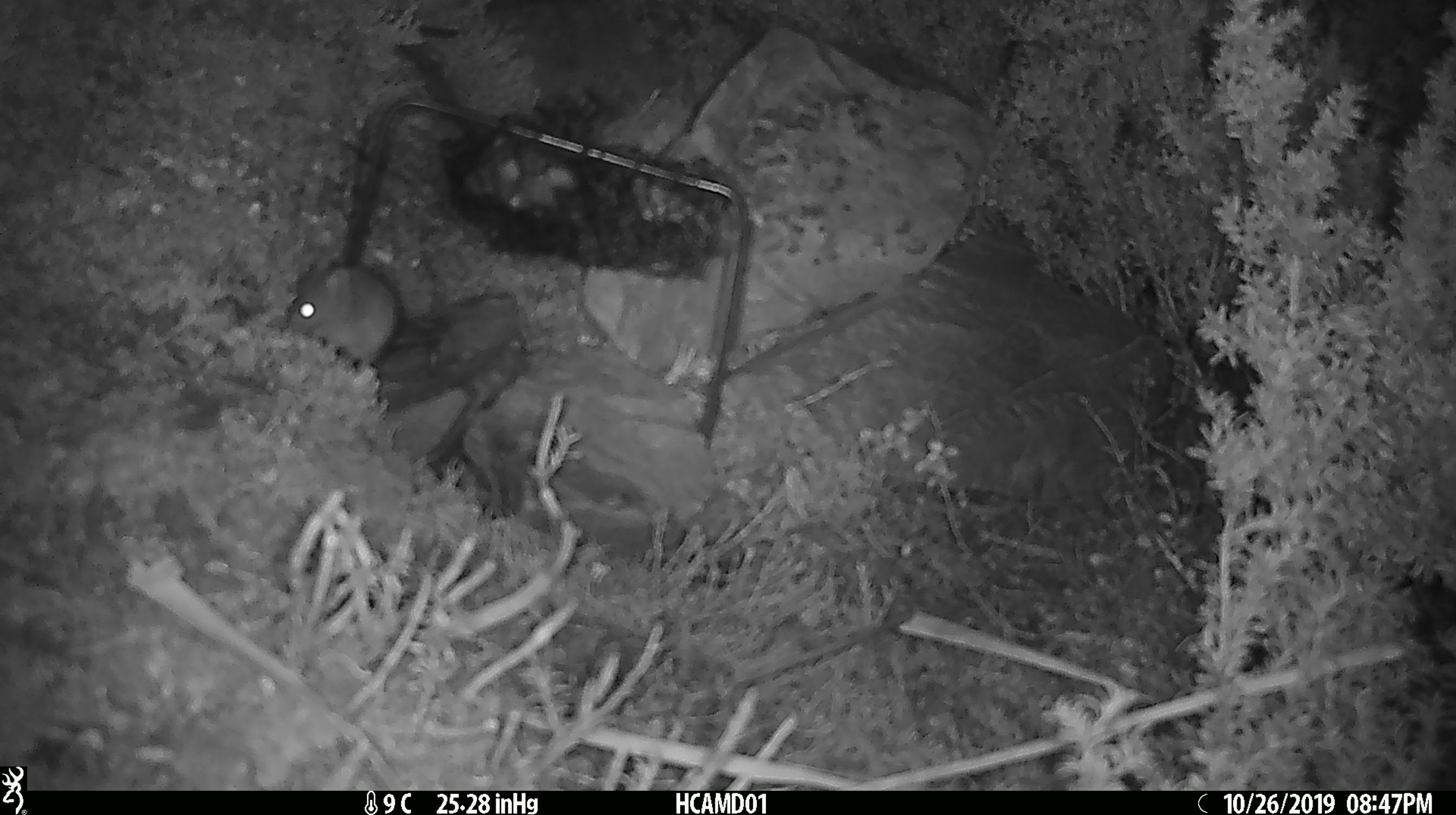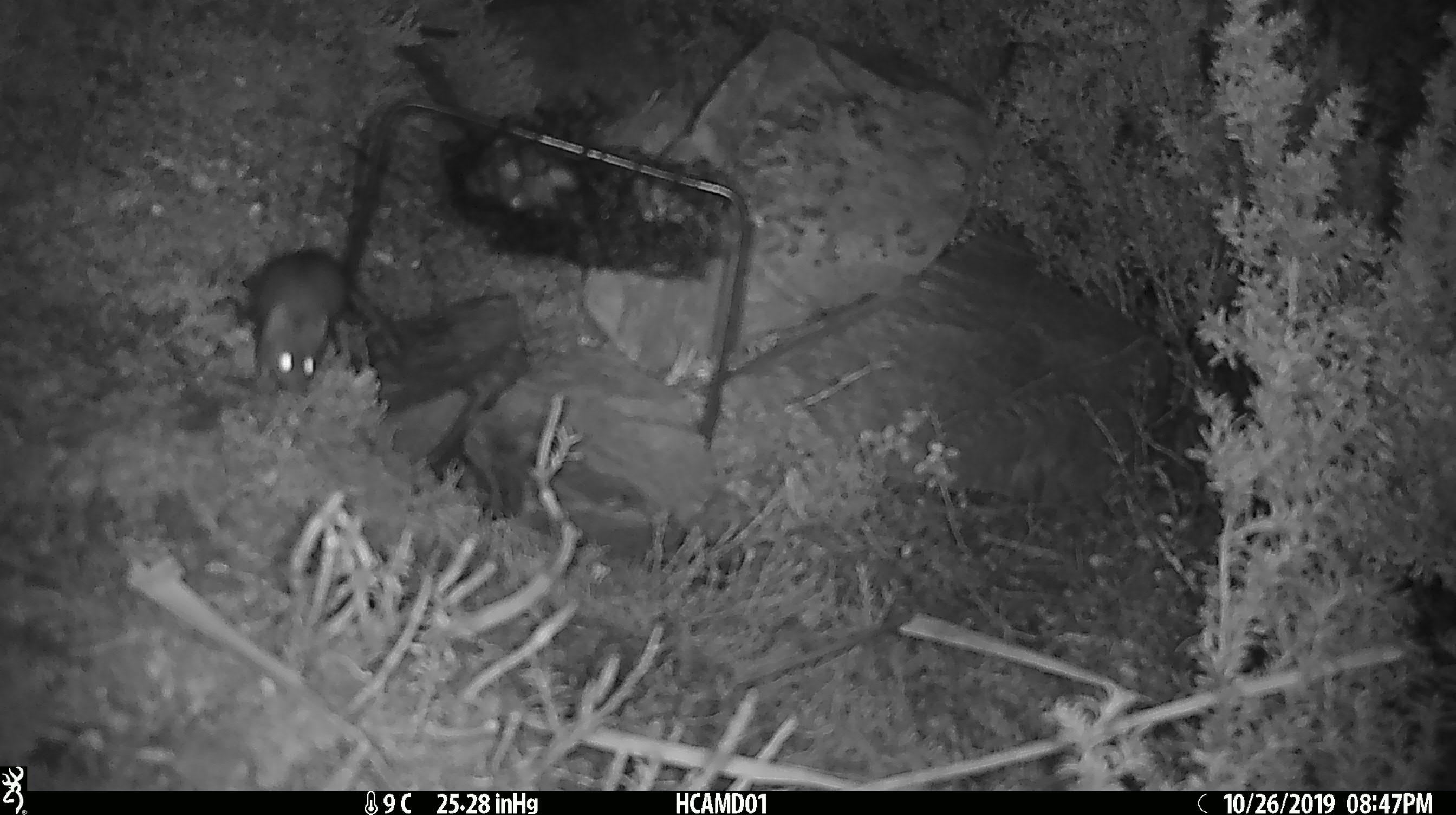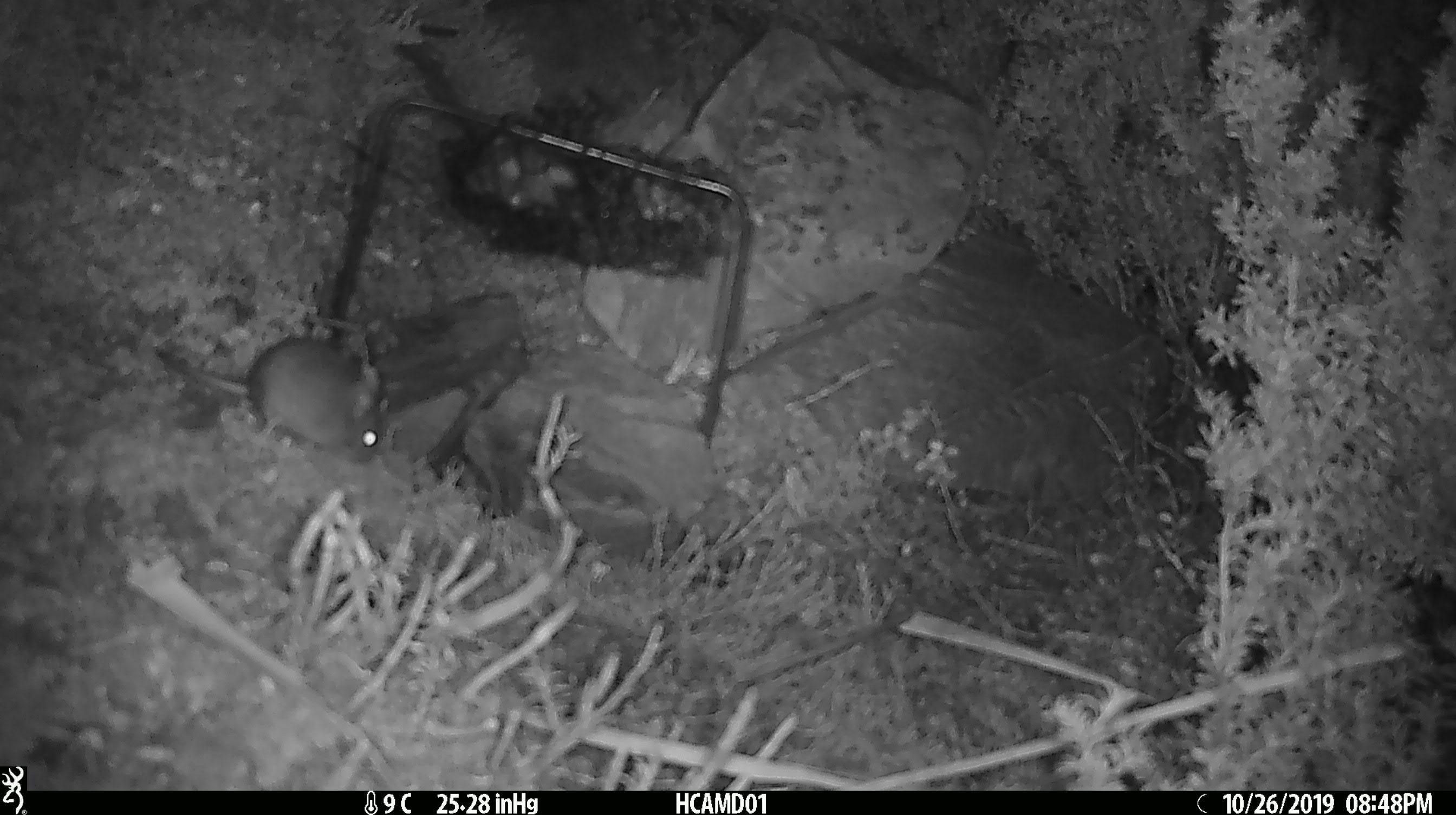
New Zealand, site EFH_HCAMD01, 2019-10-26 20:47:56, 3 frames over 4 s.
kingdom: Animalia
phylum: Chordata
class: Mammalia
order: Rodentia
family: Muridae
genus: Mus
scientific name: Mus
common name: mouse